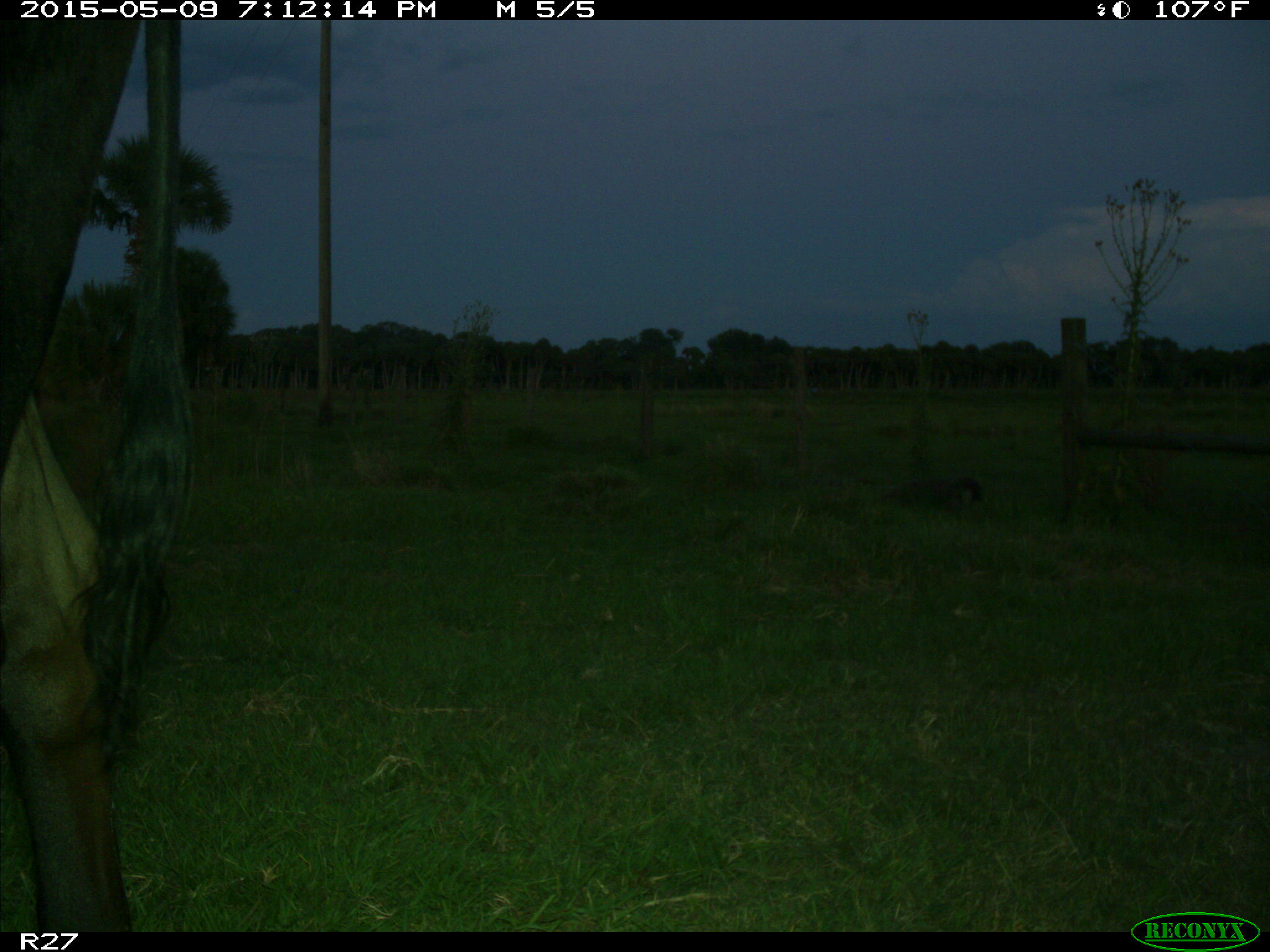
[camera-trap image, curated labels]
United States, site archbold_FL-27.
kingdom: Animalia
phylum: Chordata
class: Mammalia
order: Artiodactyla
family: Bovidae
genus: Bos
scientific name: Bos taurus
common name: domestic cow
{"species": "Bos taurus (domestic cow)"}